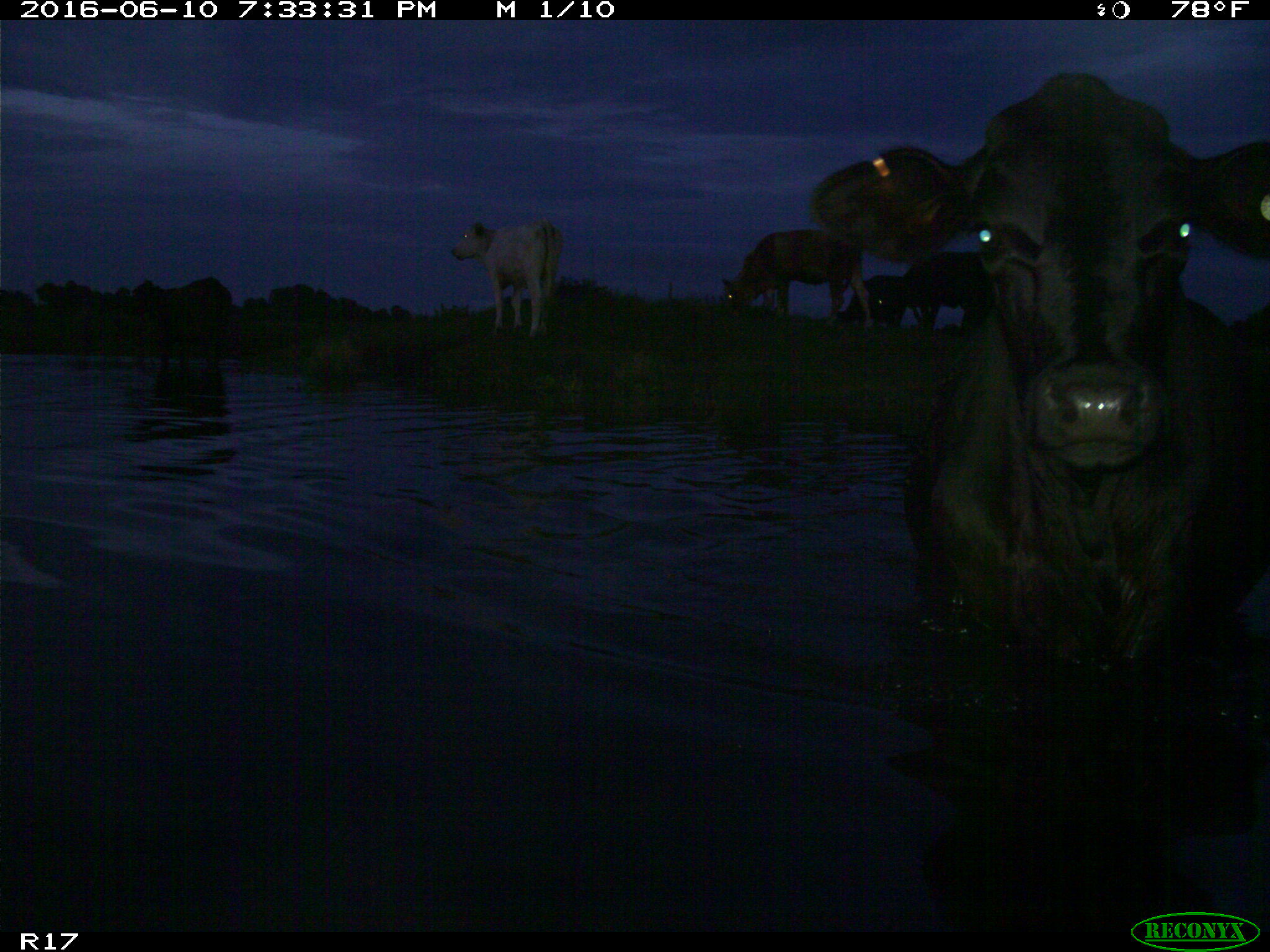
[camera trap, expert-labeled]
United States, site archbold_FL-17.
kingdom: Animalia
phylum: Chordata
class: Mammalia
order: Artiodactyla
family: Bovidae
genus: Bos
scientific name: Bos taurus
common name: domestic cow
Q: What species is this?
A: Bos taurus (domestic cow).